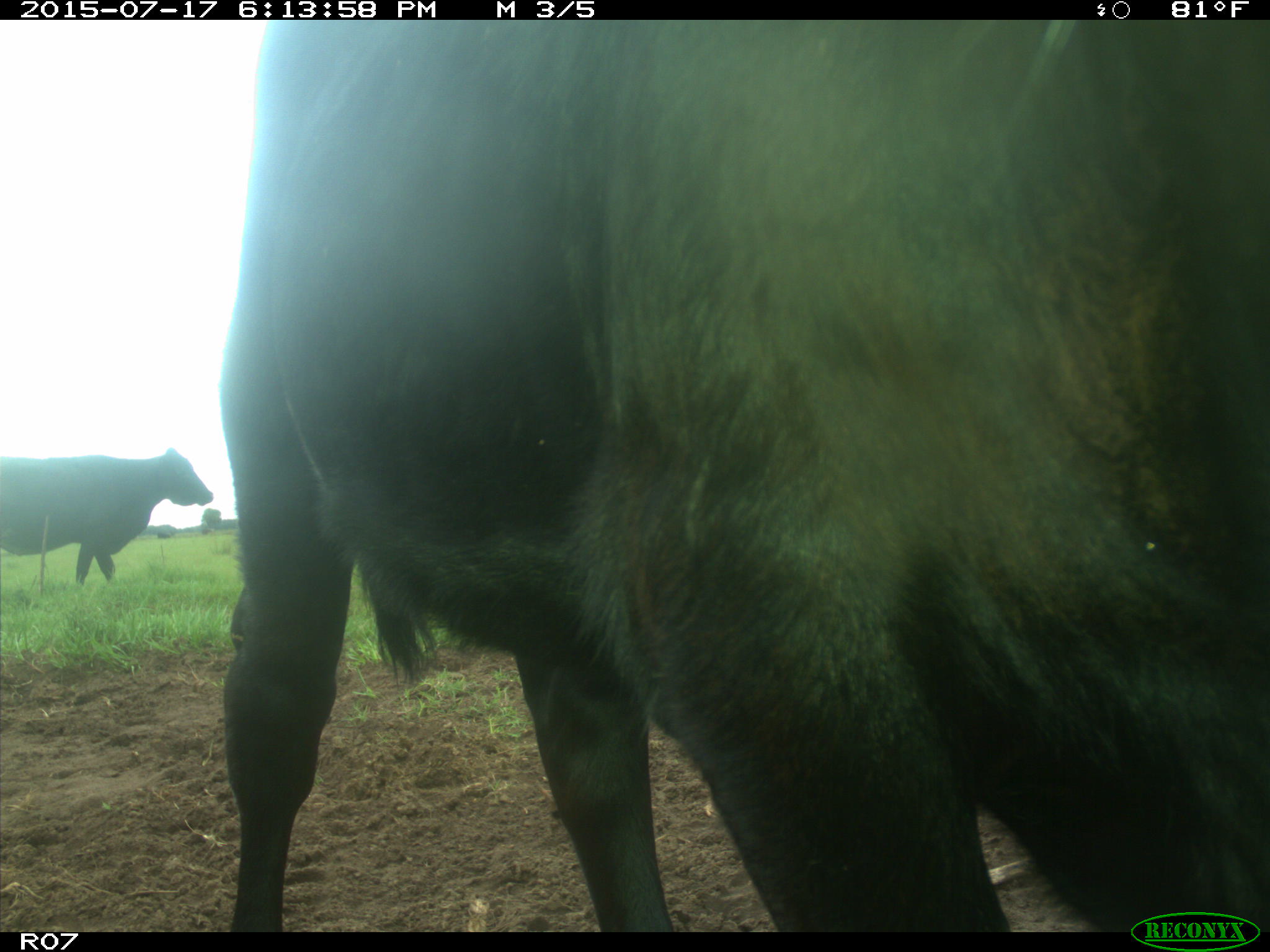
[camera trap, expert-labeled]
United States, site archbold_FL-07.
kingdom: Animalia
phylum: Chordata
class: Mammalia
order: Artiodactyla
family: Bovidae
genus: Bos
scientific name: Bos taurus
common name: domestic cow